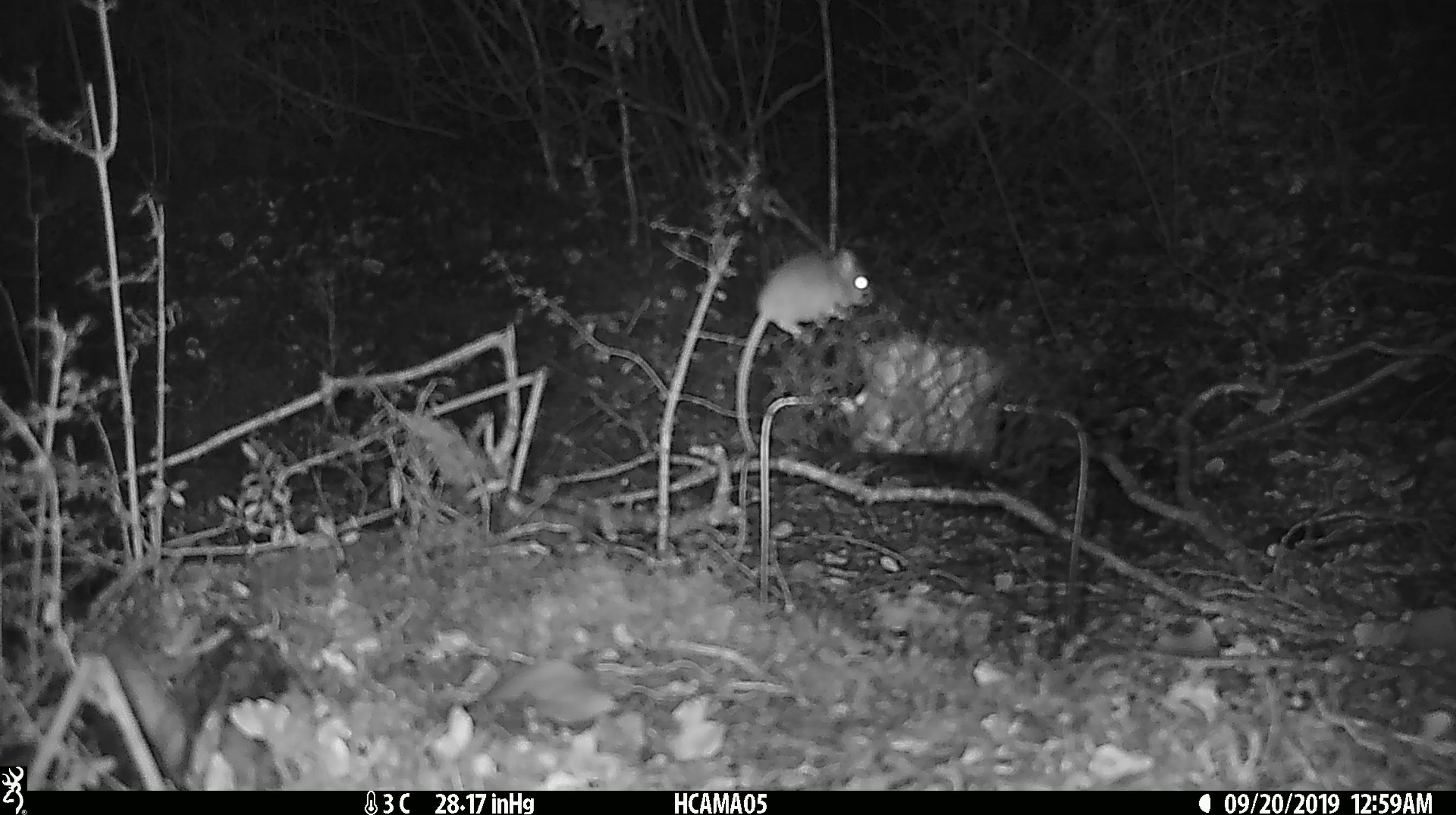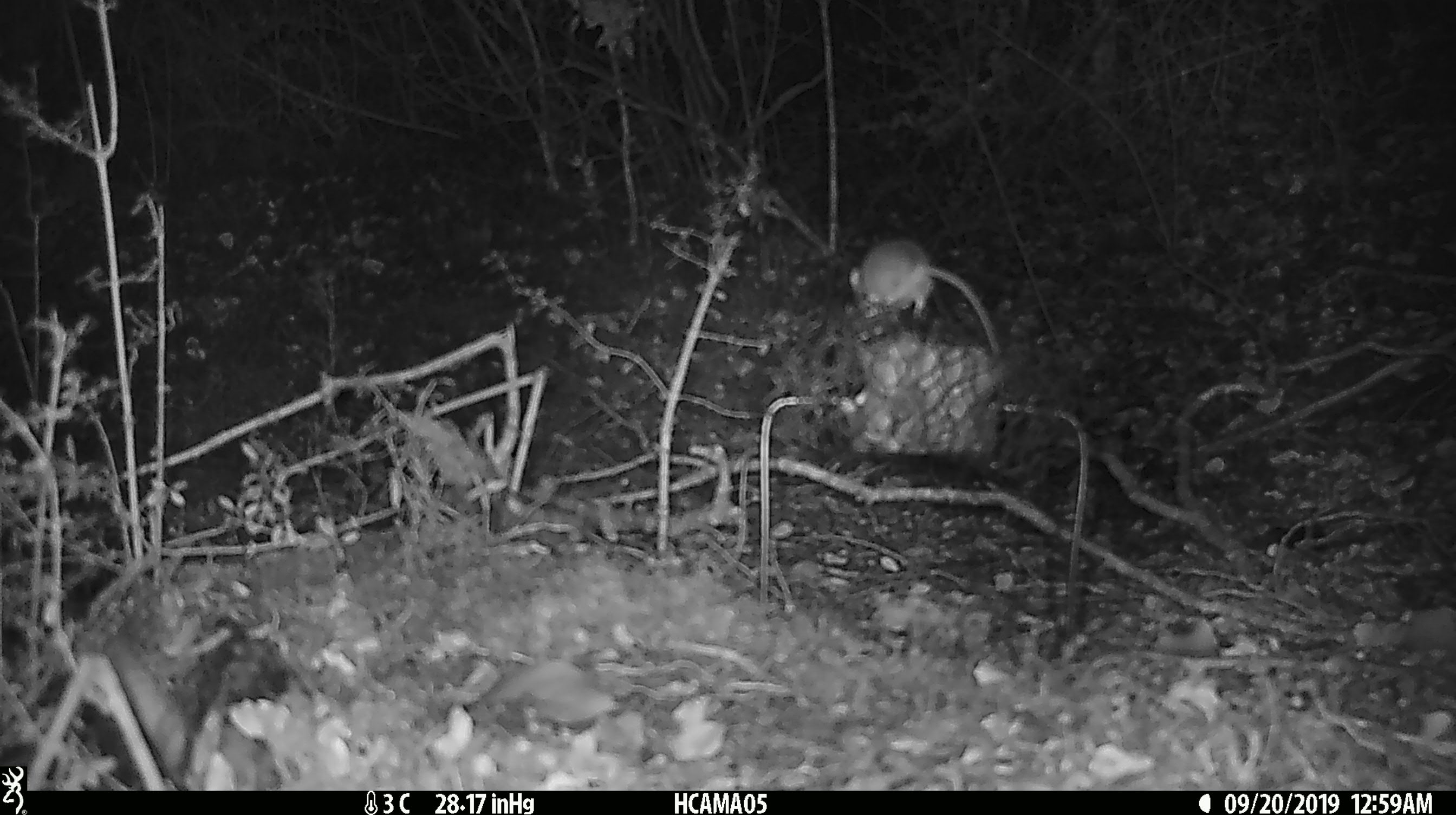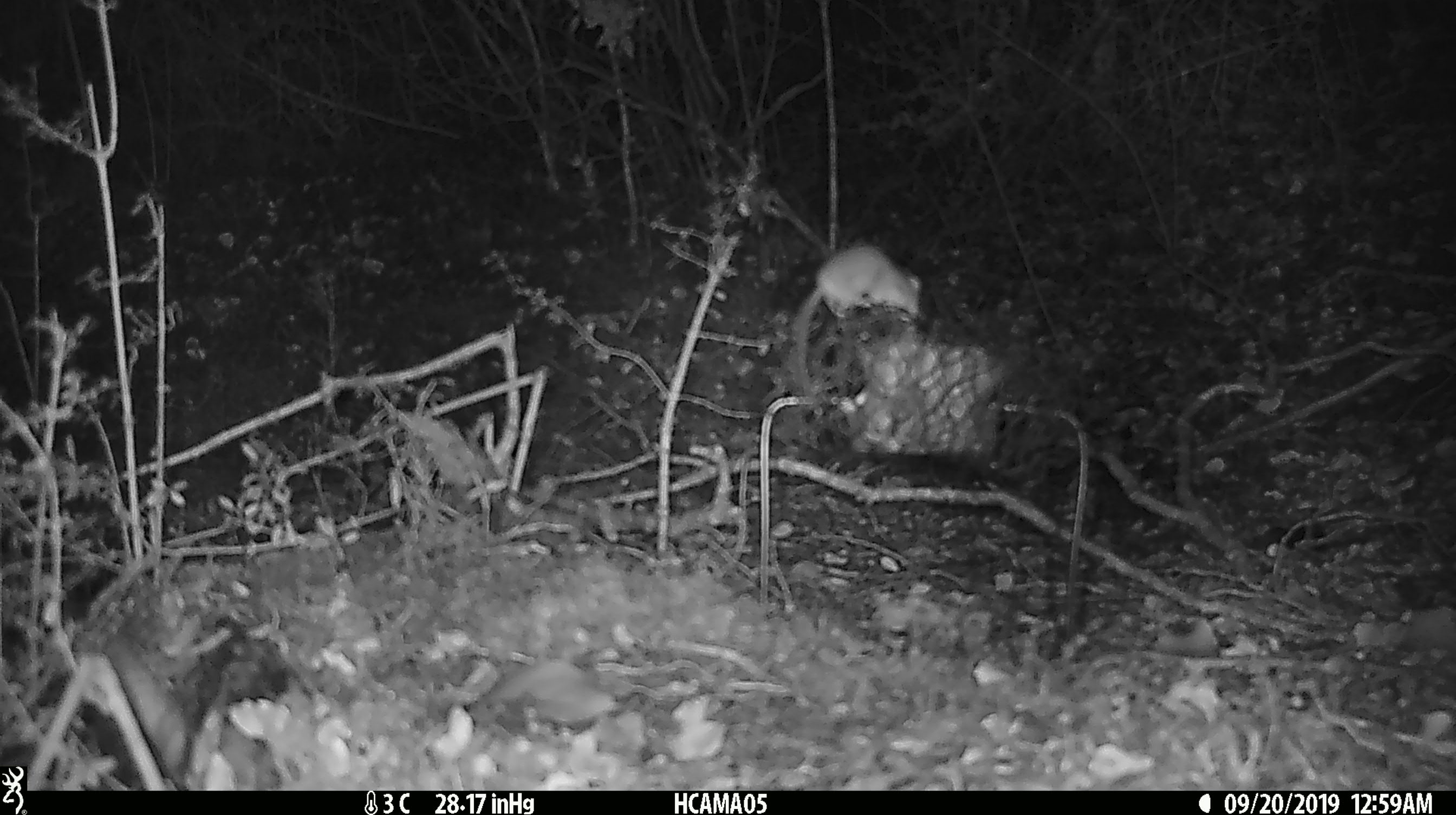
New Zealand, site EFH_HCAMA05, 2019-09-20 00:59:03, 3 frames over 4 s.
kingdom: Animalia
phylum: Chordata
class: Mammalia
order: Rodentia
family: Muridae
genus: Mus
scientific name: Mus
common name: mouse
Mouse (Mus).